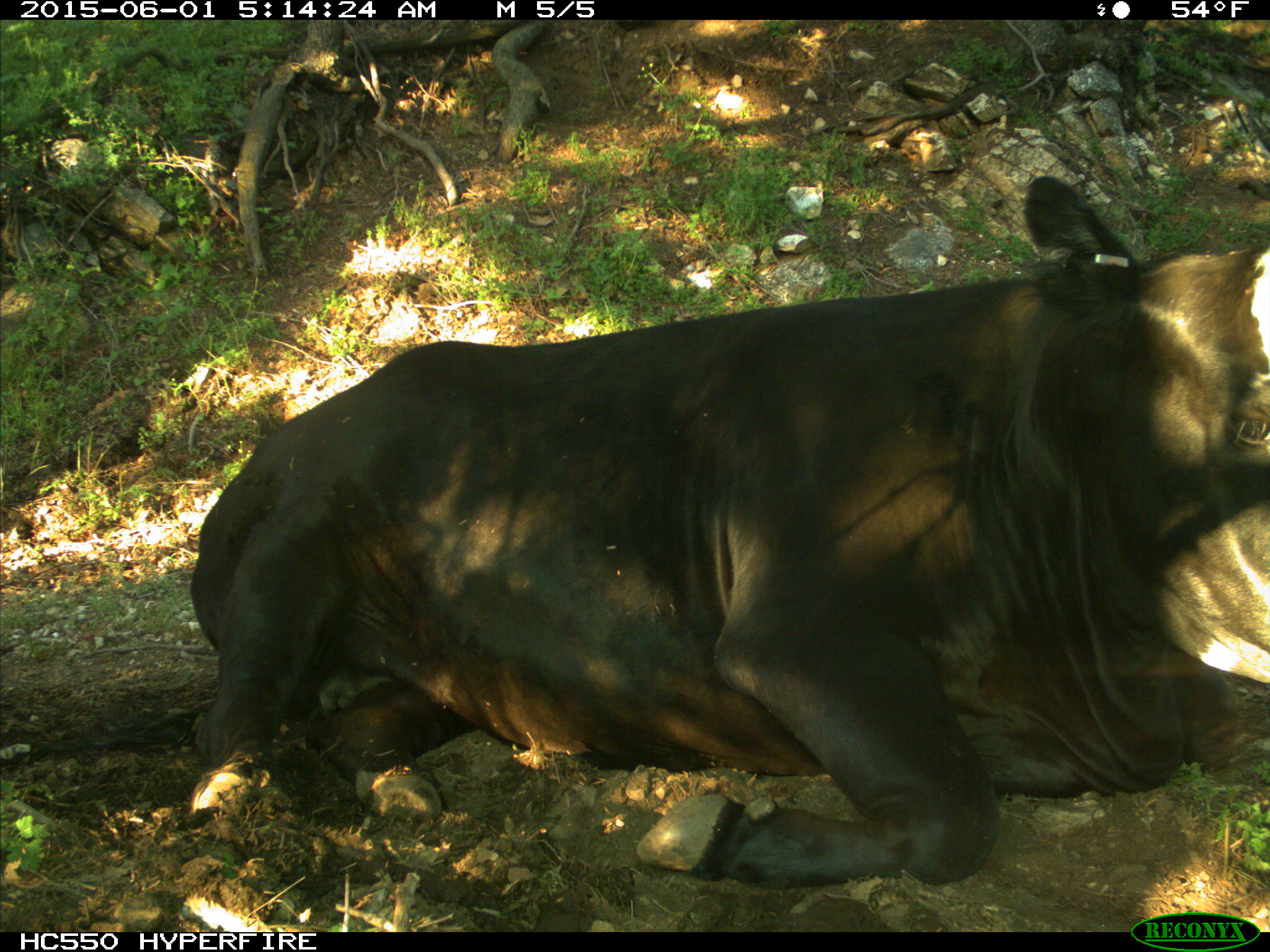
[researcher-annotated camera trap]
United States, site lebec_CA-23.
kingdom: Animalia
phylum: Chordata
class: Mammalia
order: Artiodactyla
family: Bovidae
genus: Bos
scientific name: Bos taurus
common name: domestic cow